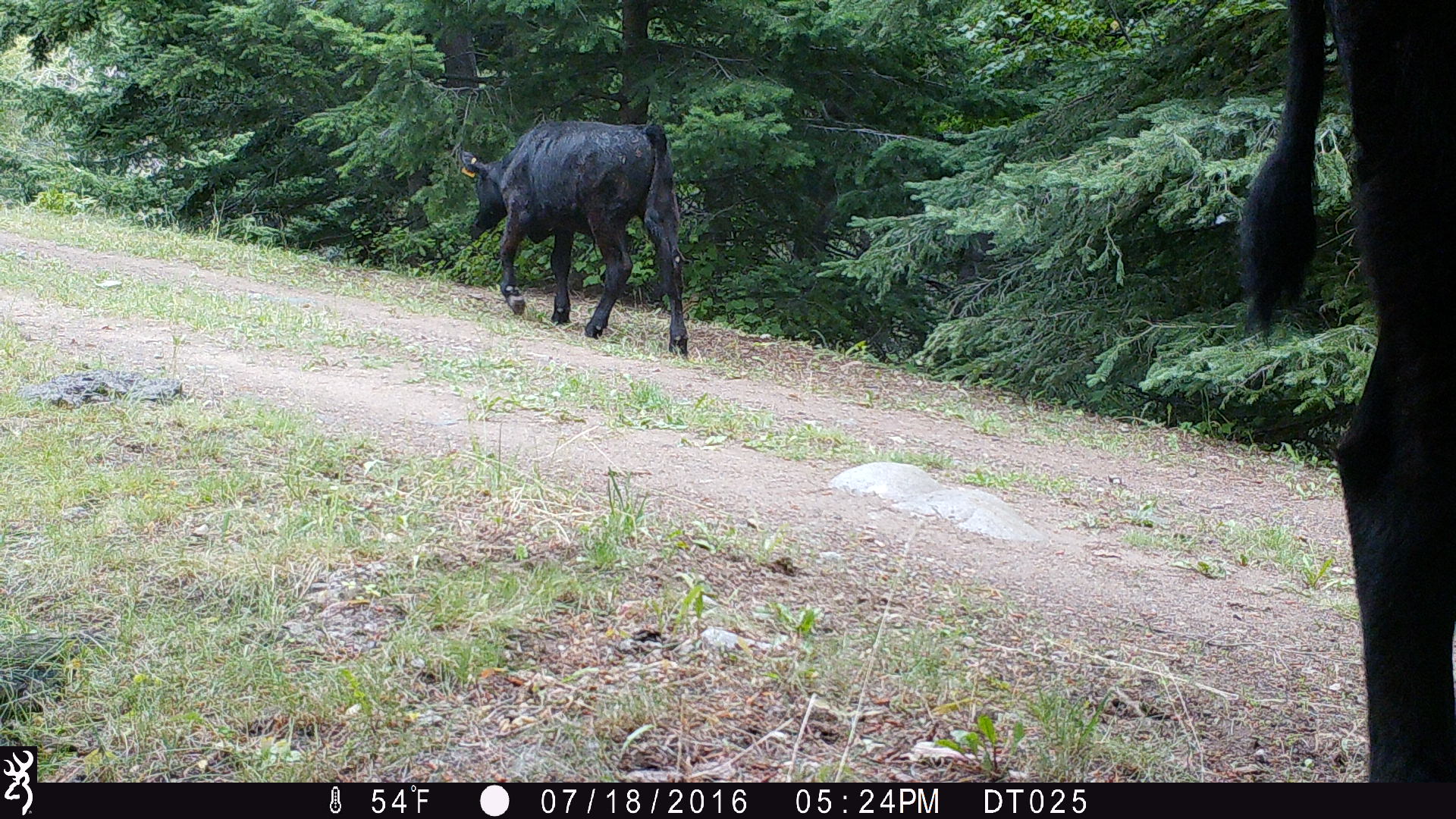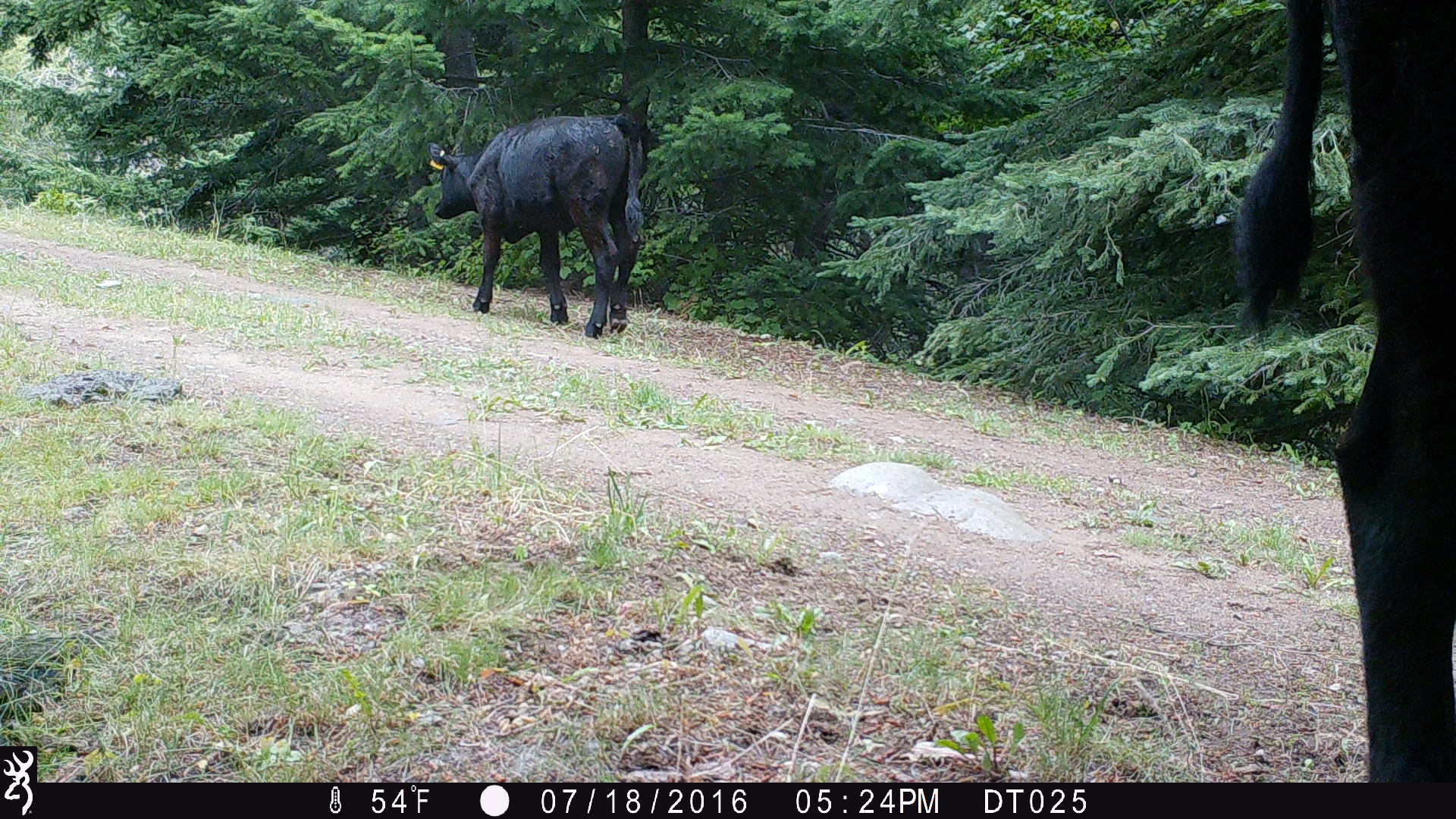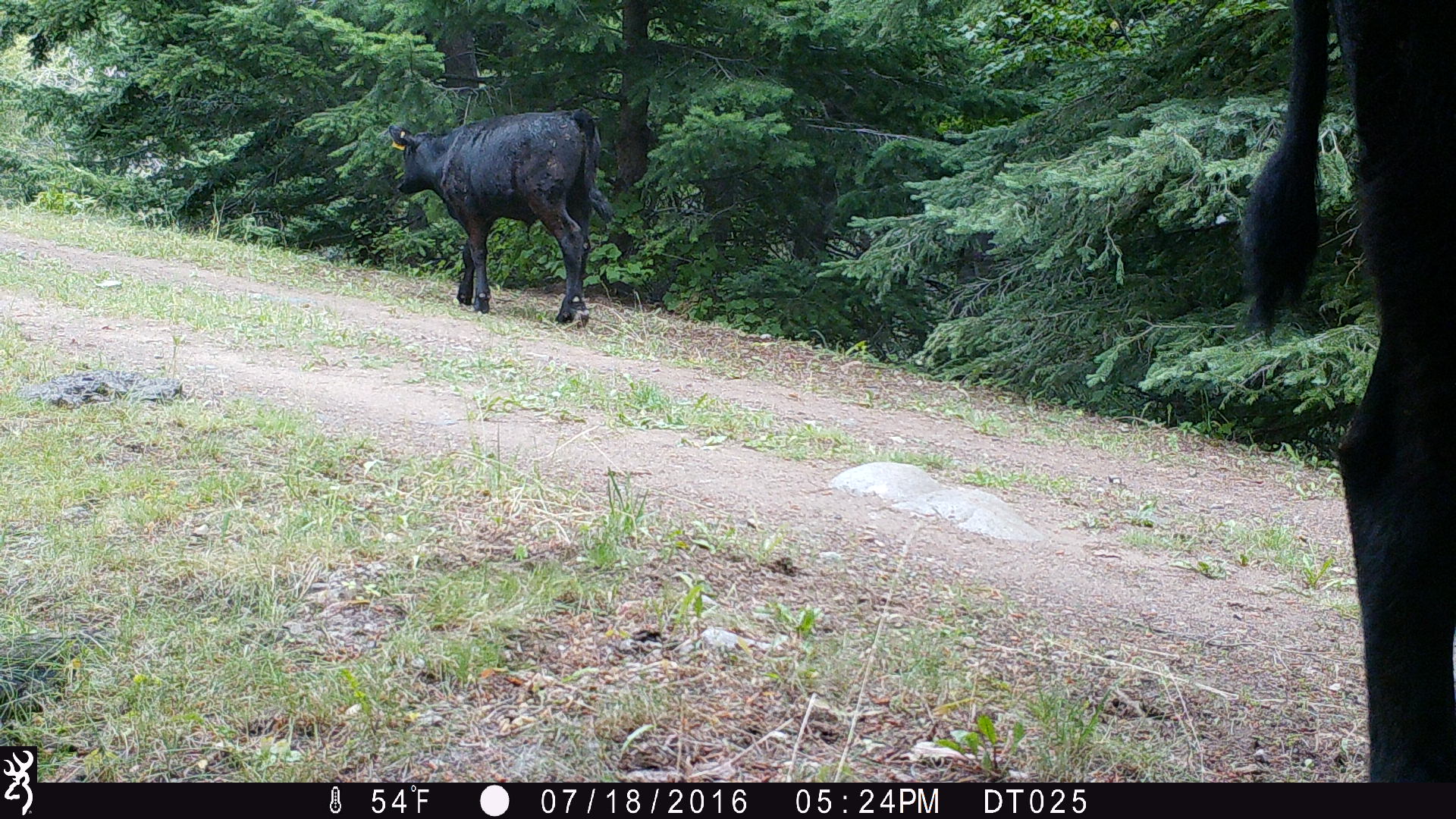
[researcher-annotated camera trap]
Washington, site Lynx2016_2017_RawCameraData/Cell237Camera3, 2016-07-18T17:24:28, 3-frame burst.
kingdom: Animalia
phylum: Chordata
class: Mammalia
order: Artiodactyla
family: Bovidae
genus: Bos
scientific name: Bos taurus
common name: domestic cattle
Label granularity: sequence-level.